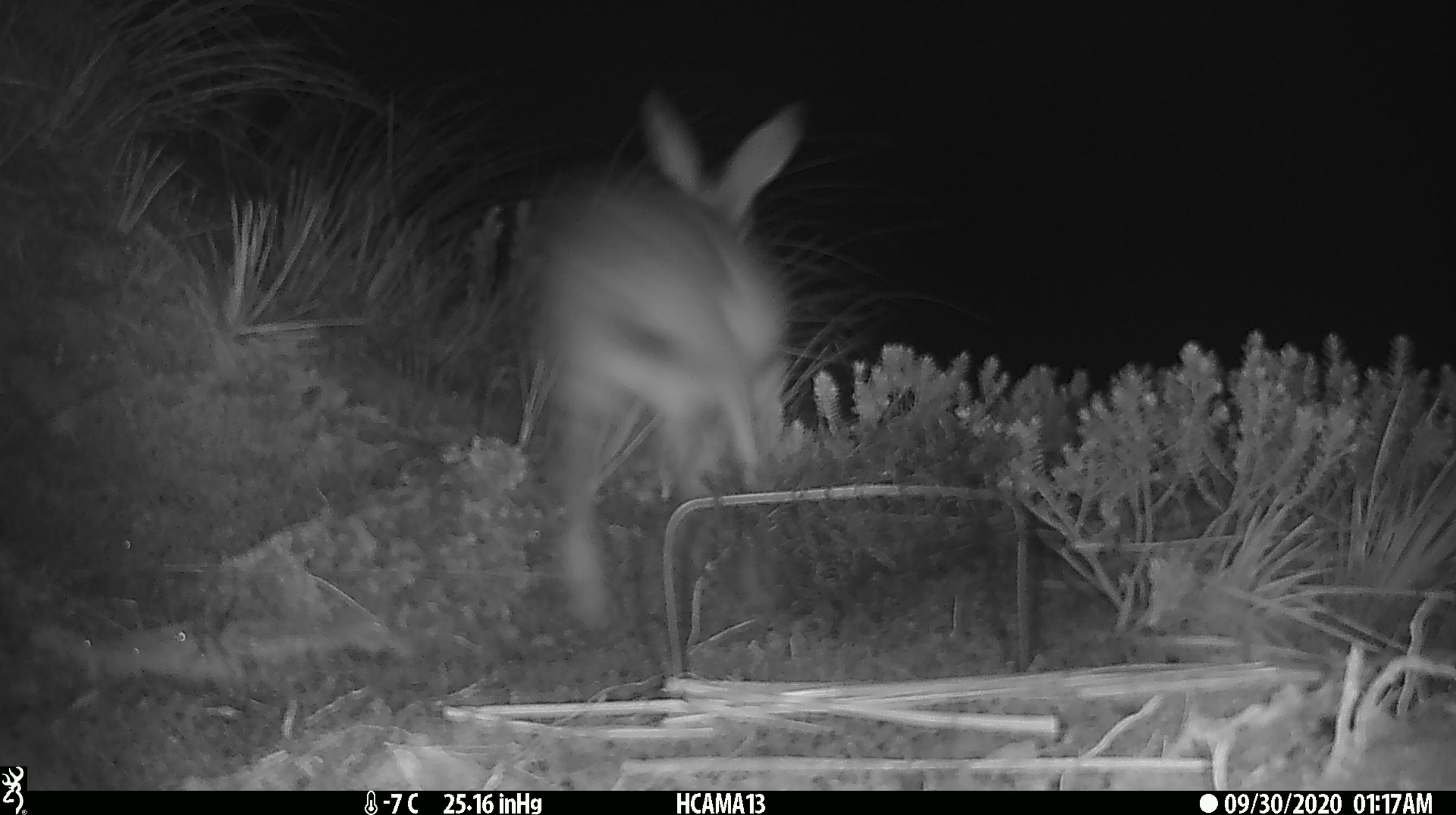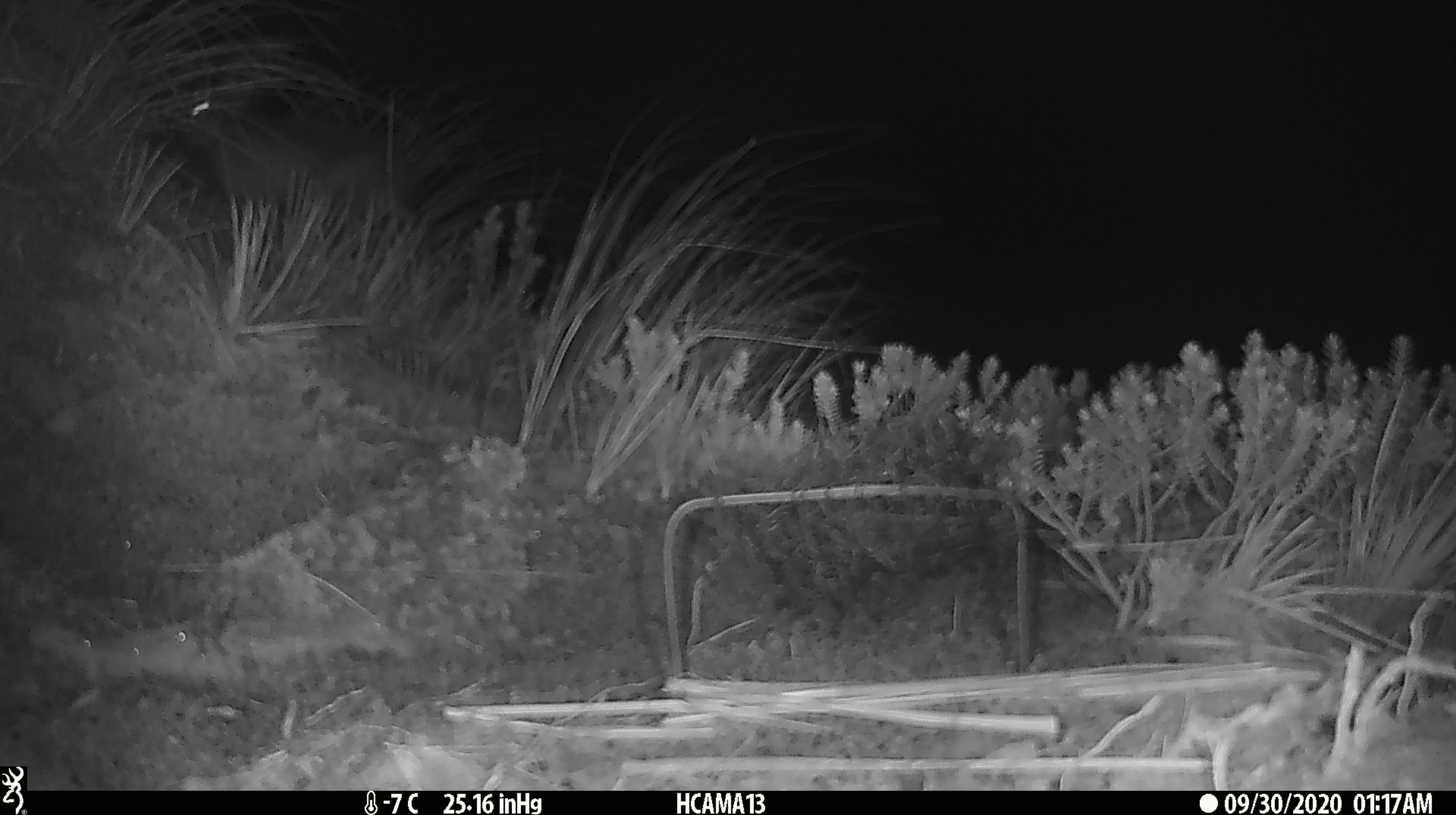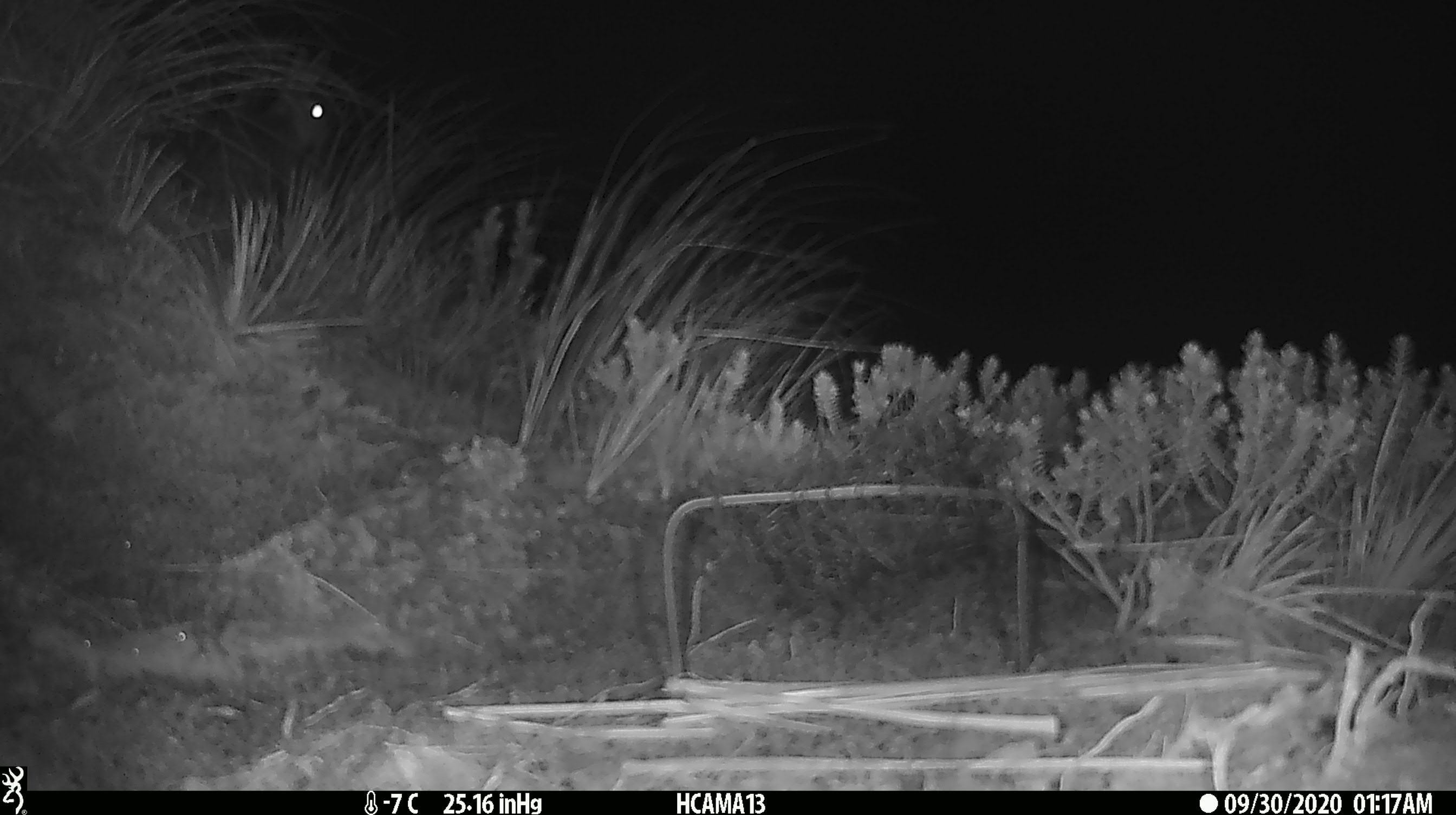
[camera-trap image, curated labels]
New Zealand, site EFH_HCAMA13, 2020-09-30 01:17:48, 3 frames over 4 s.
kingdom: Animalia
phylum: Chordata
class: Mammalia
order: Lagomorpha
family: Leporidae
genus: Lepus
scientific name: Lepus europaeus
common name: brown hare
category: hare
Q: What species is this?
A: Hare (brown hare) (Lepus europaeus).